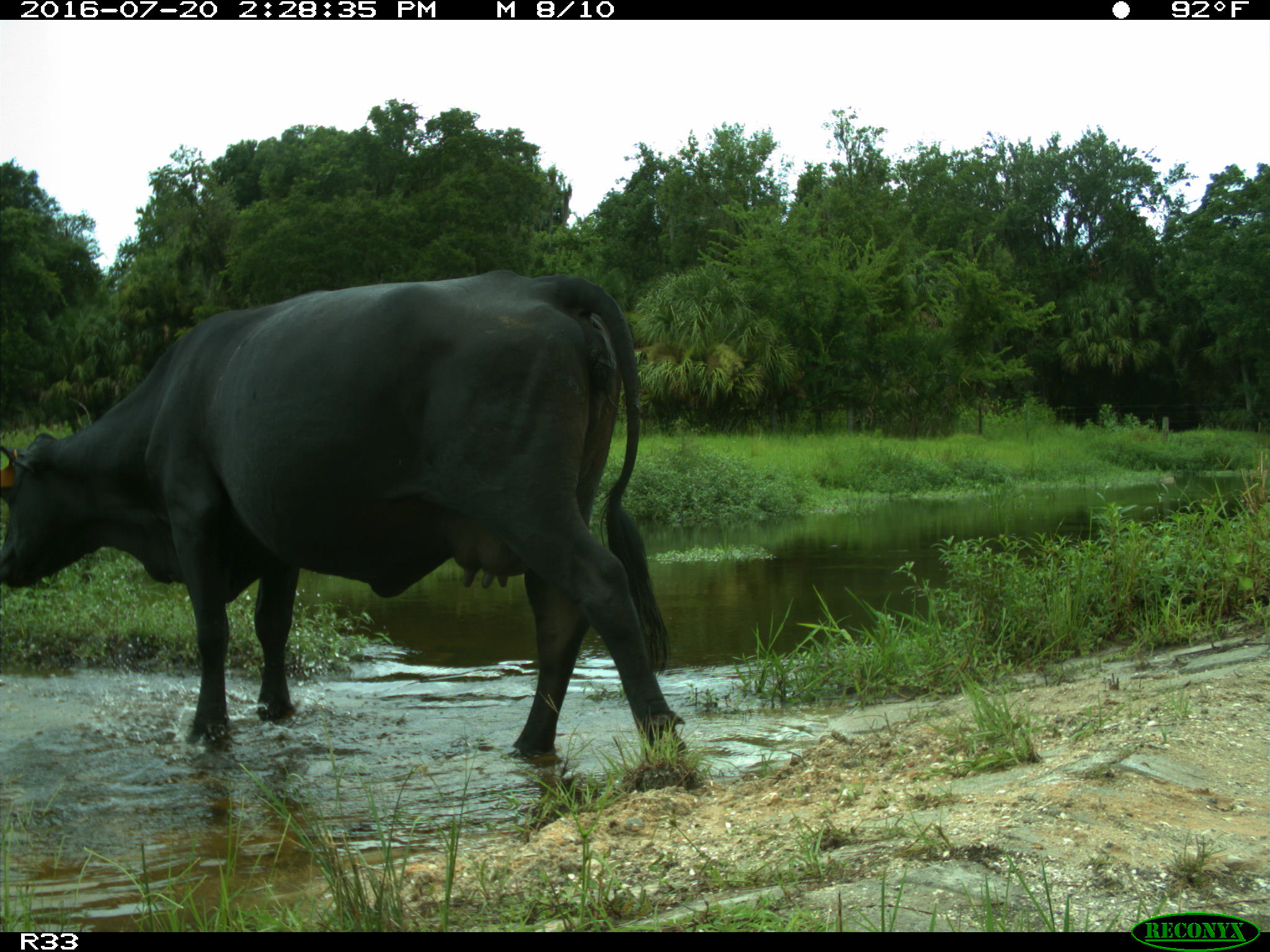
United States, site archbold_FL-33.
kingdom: Animalia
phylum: Chordata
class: Mammalia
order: Artiodactyla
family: Bovidae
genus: Bos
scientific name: Bos taurus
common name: domestic cow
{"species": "Bos taurus (domestic cow)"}